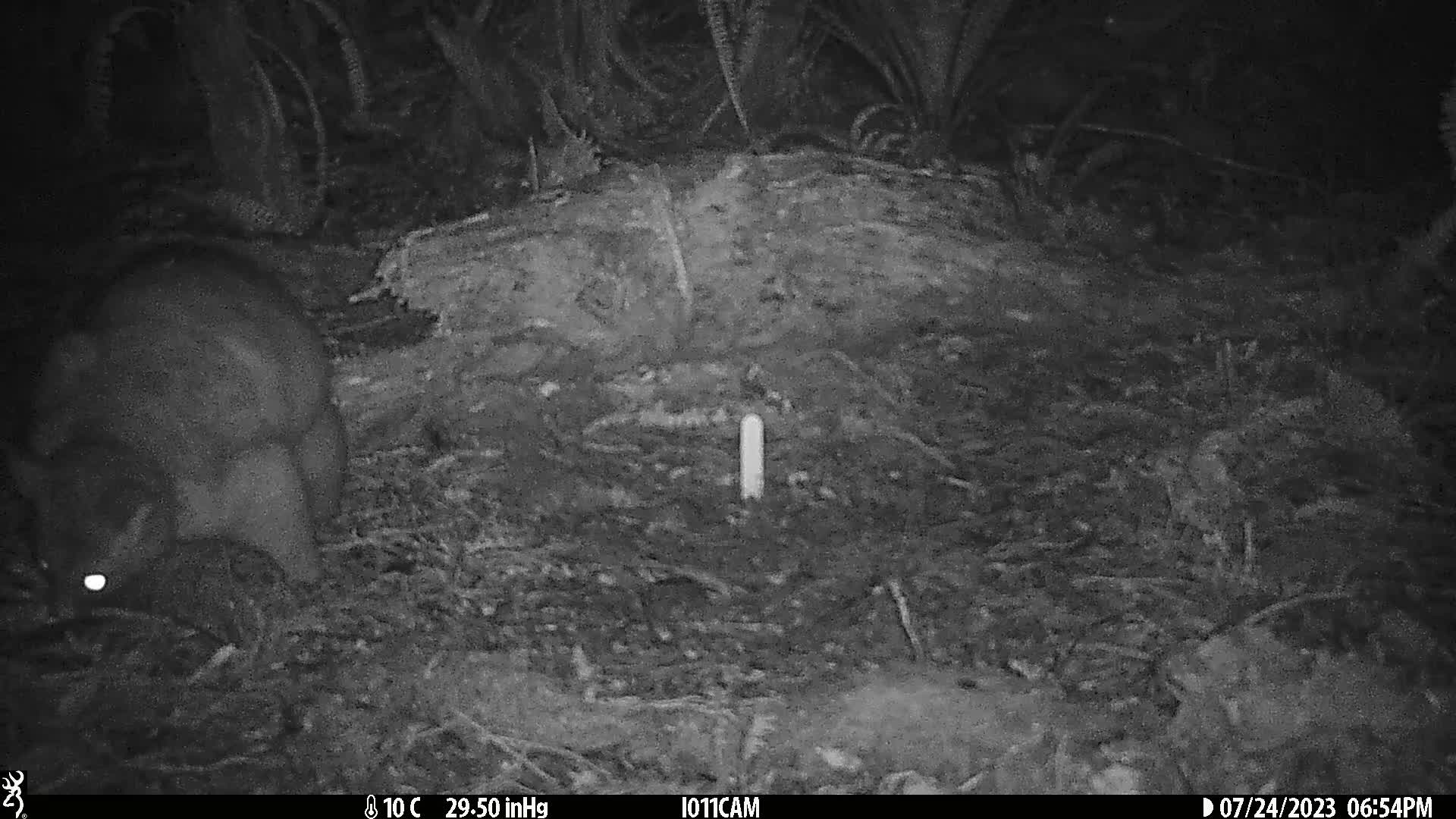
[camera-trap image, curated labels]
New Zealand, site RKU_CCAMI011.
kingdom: Animalia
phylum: Chordata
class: Mammalia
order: Diprotodontia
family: Phalangeridae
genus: Trichosurus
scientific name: Trichosurus vulpecula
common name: common brushtail possum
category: possum